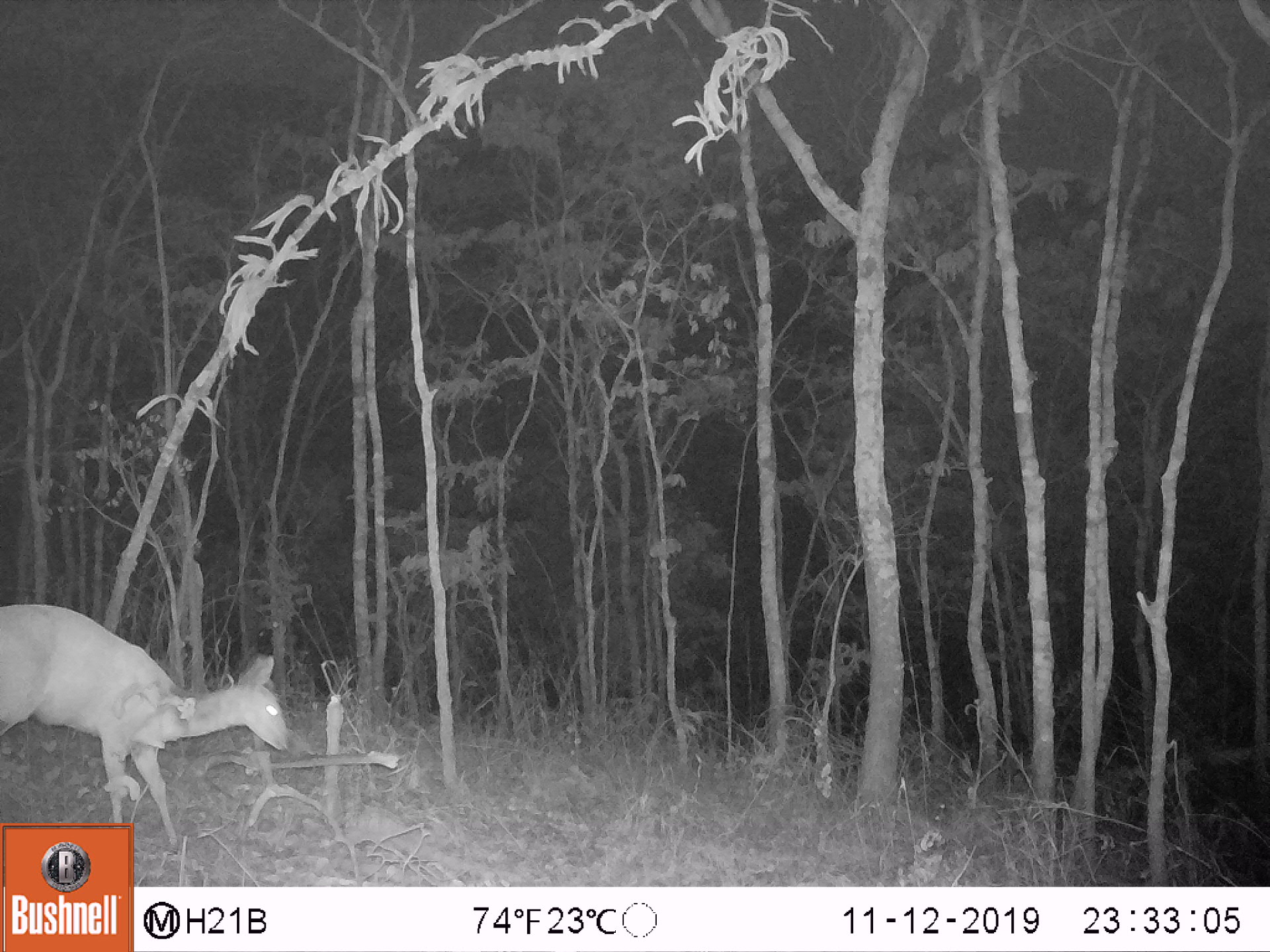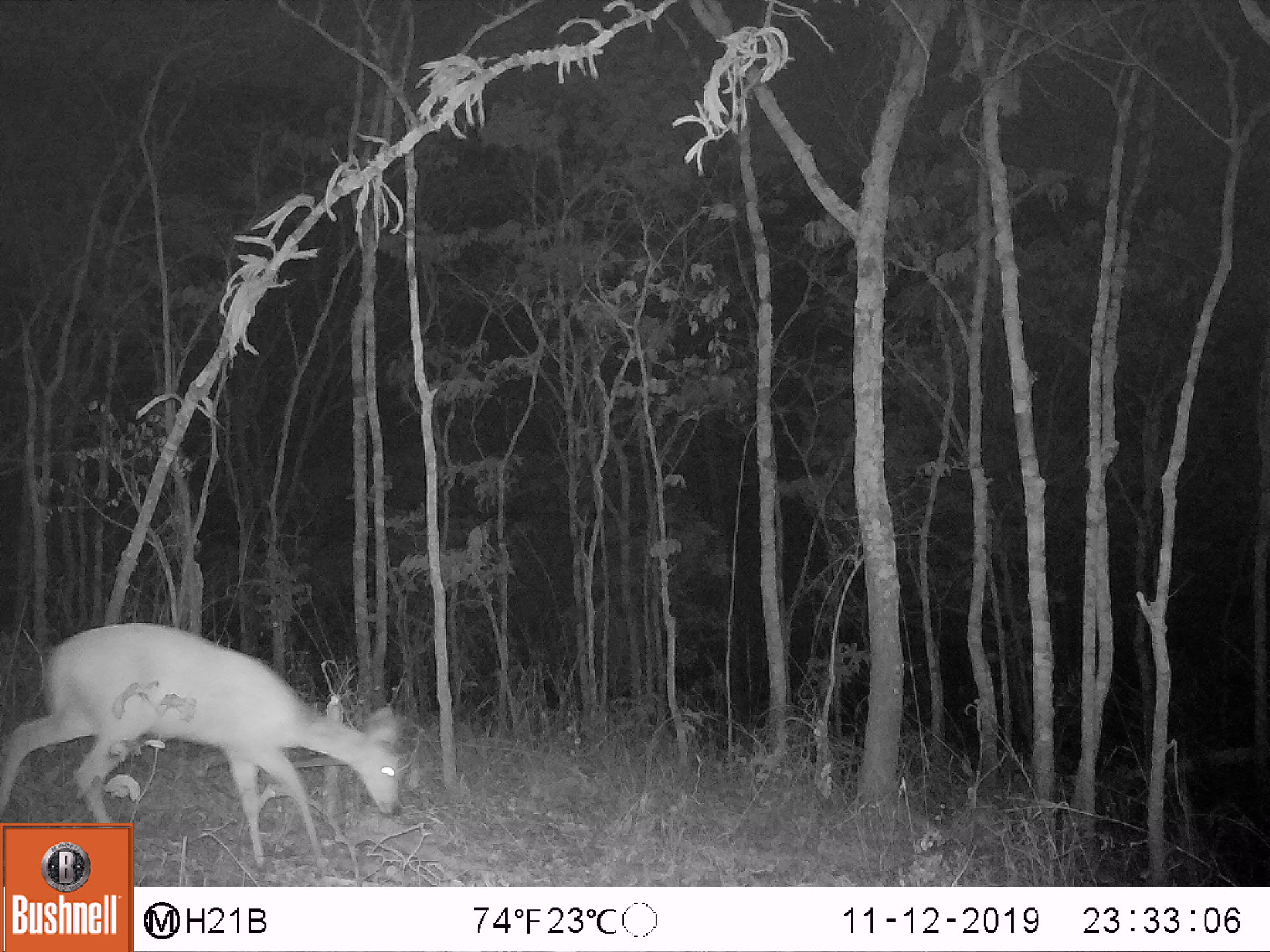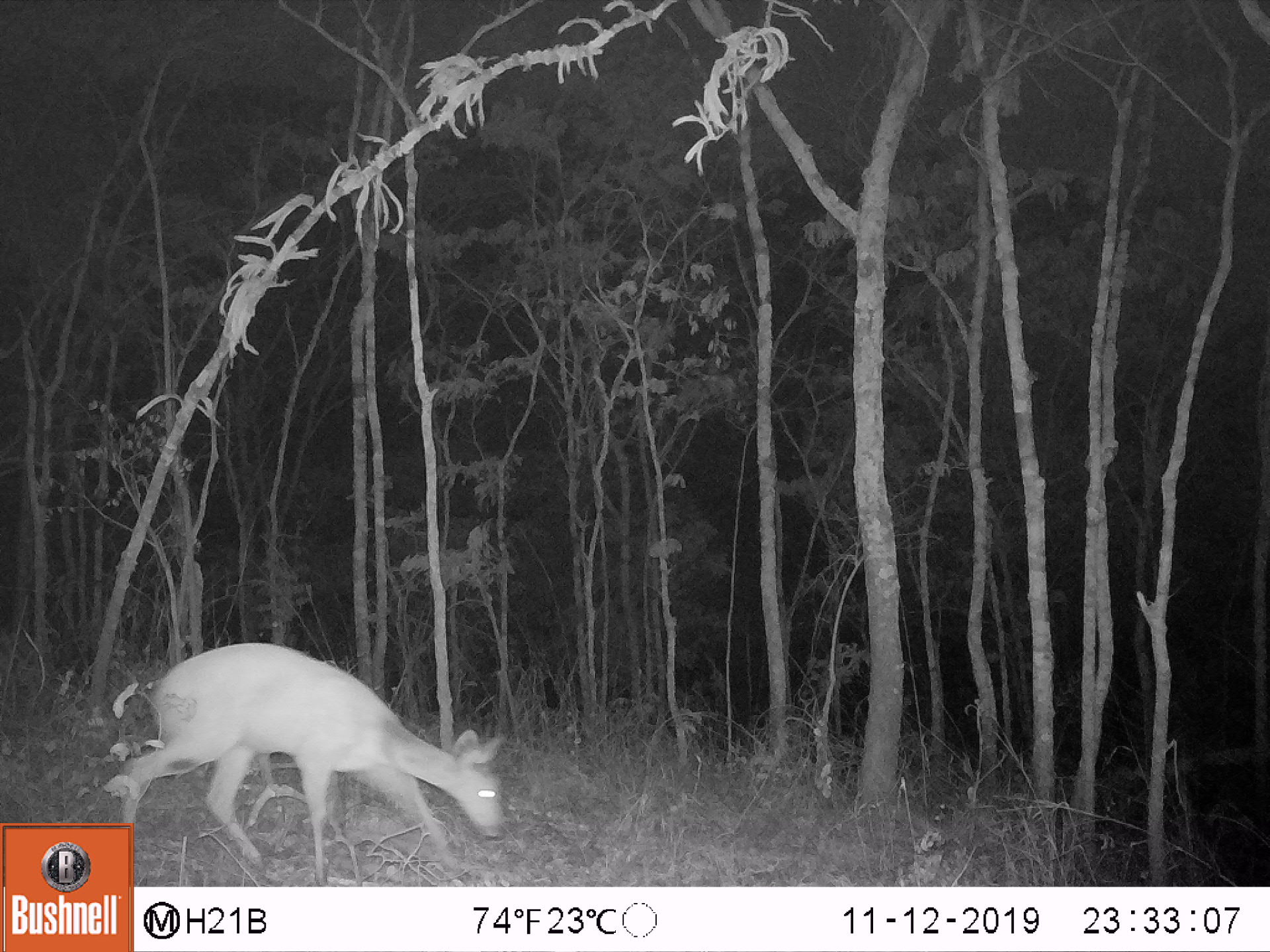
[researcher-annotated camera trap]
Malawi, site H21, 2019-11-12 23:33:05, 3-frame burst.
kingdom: Animalia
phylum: Chordata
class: Mammalia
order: Artiodactyla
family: Bovidae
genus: Tragelaphus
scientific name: Tragelaphus sylvaticus sylvaticus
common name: cape bushbuck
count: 1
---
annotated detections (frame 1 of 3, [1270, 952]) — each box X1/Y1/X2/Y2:
cape bushbuck: 2/599/293/819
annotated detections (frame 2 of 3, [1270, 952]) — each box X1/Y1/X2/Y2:
cape bushbuck: 2/624/410/816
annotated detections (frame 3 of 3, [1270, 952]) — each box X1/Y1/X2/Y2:
cape bushbuck: 136/639/509/873